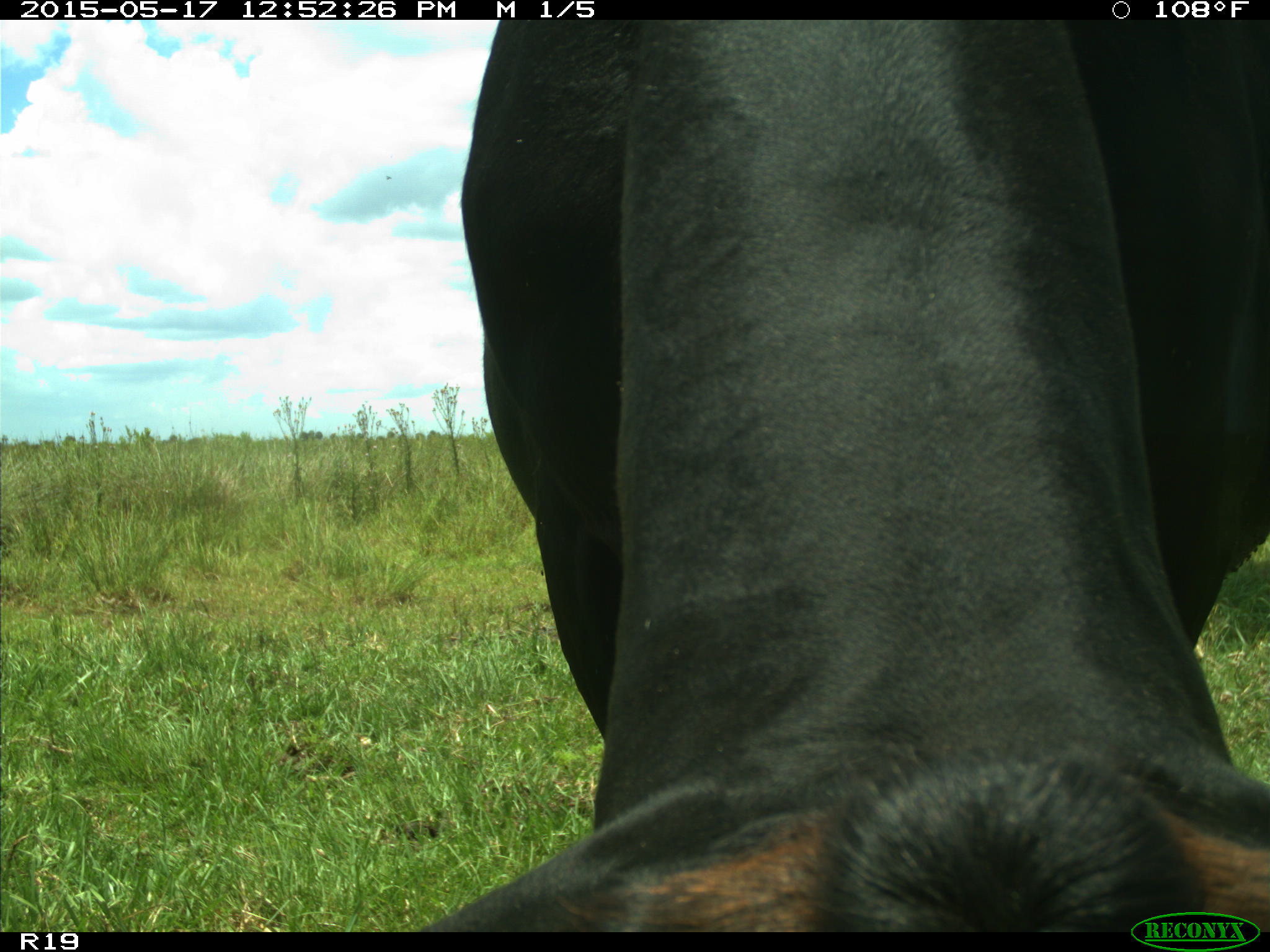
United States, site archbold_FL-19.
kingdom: Animalia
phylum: Chordata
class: Mammalia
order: Artiodactyla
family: Bovidae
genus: Bos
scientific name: Bos taurus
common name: domestic cow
Bos taurus (domestic cow).